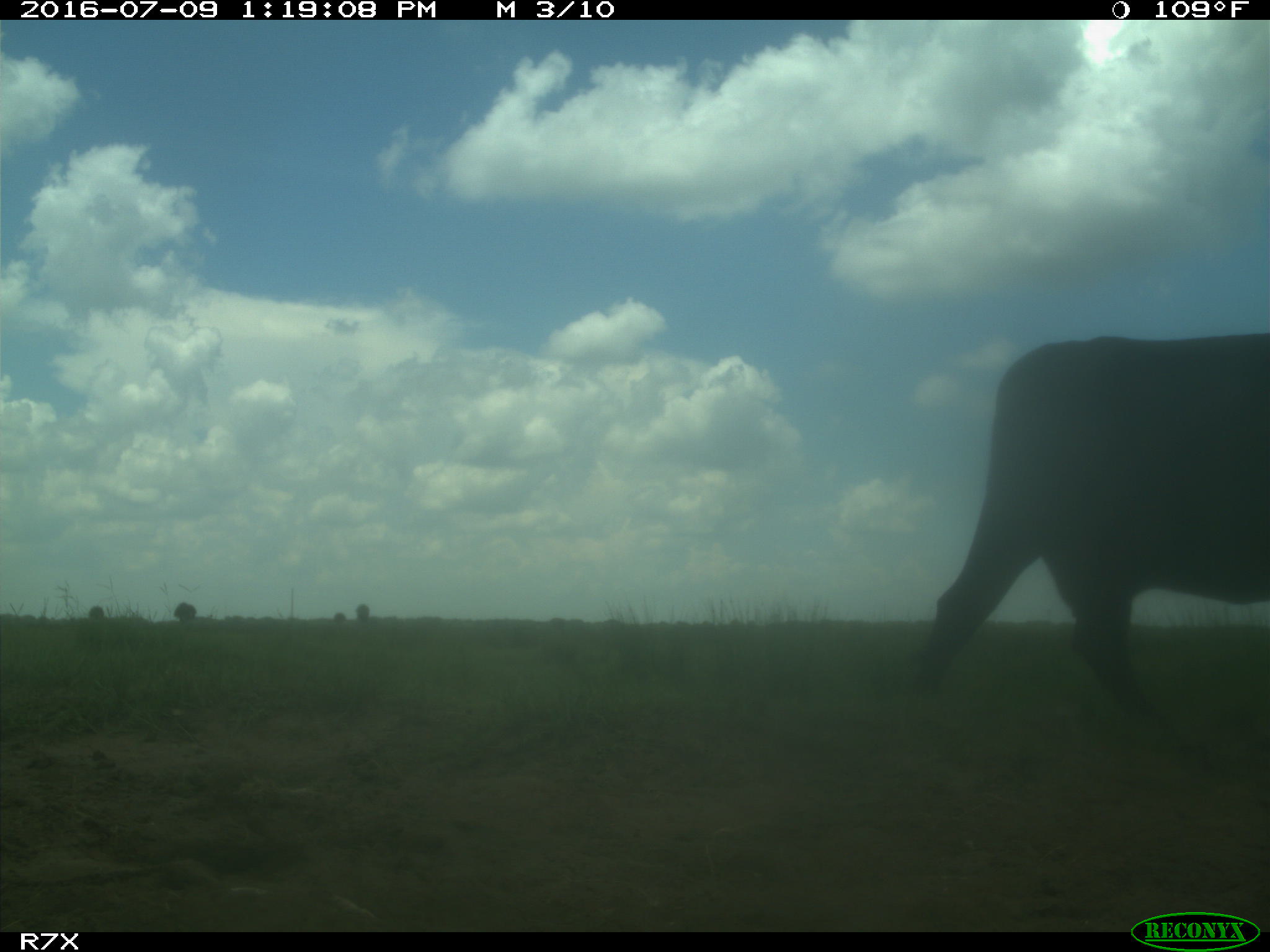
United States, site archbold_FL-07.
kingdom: Animalia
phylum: Chordata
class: Mammalia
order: Artiodactyla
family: Bovidae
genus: Bos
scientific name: Bos taurus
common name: domestic cow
Bos taurus (domestic cow).